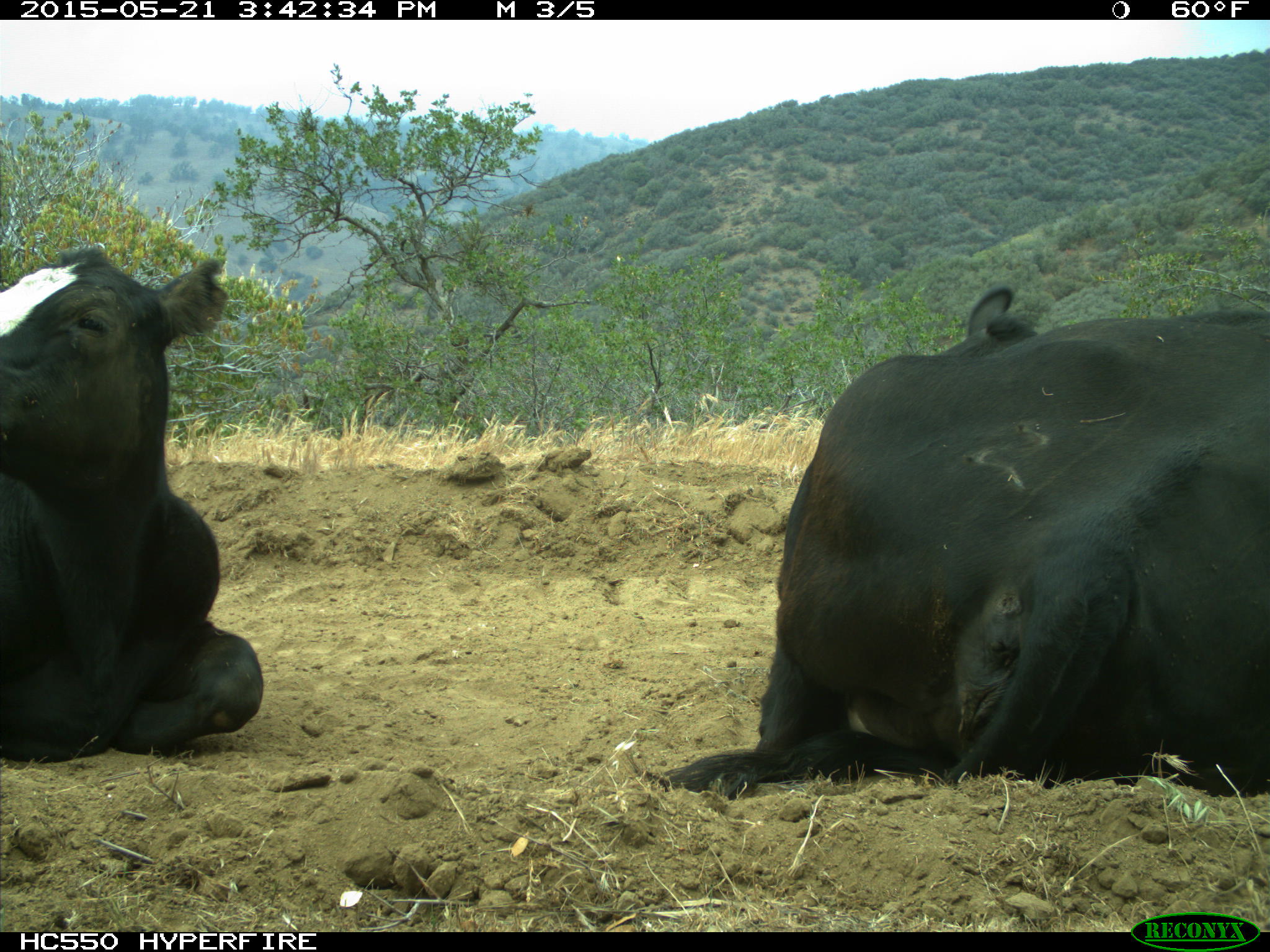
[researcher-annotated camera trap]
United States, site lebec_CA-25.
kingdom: Animalia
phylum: Chordata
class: Mammalia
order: Artiodactyla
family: Bovidae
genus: Bos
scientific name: Bos taurus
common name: domestic cow